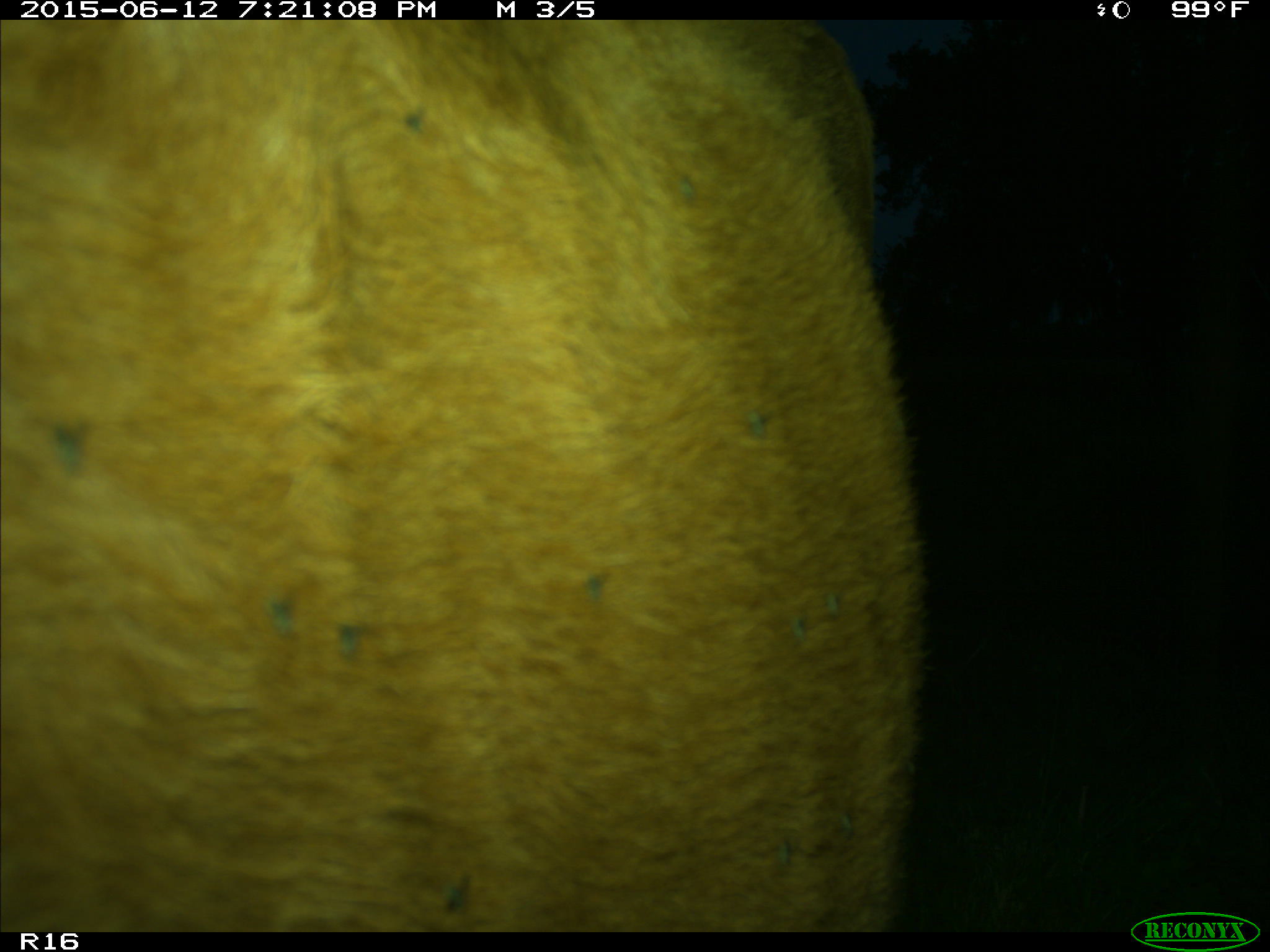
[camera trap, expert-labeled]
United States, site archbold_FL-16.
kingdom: Animalia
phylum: Chordata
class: Mammalia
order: Artiodactyla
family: Bovidae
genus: Bos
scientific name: Bos taurus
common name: domestic cow